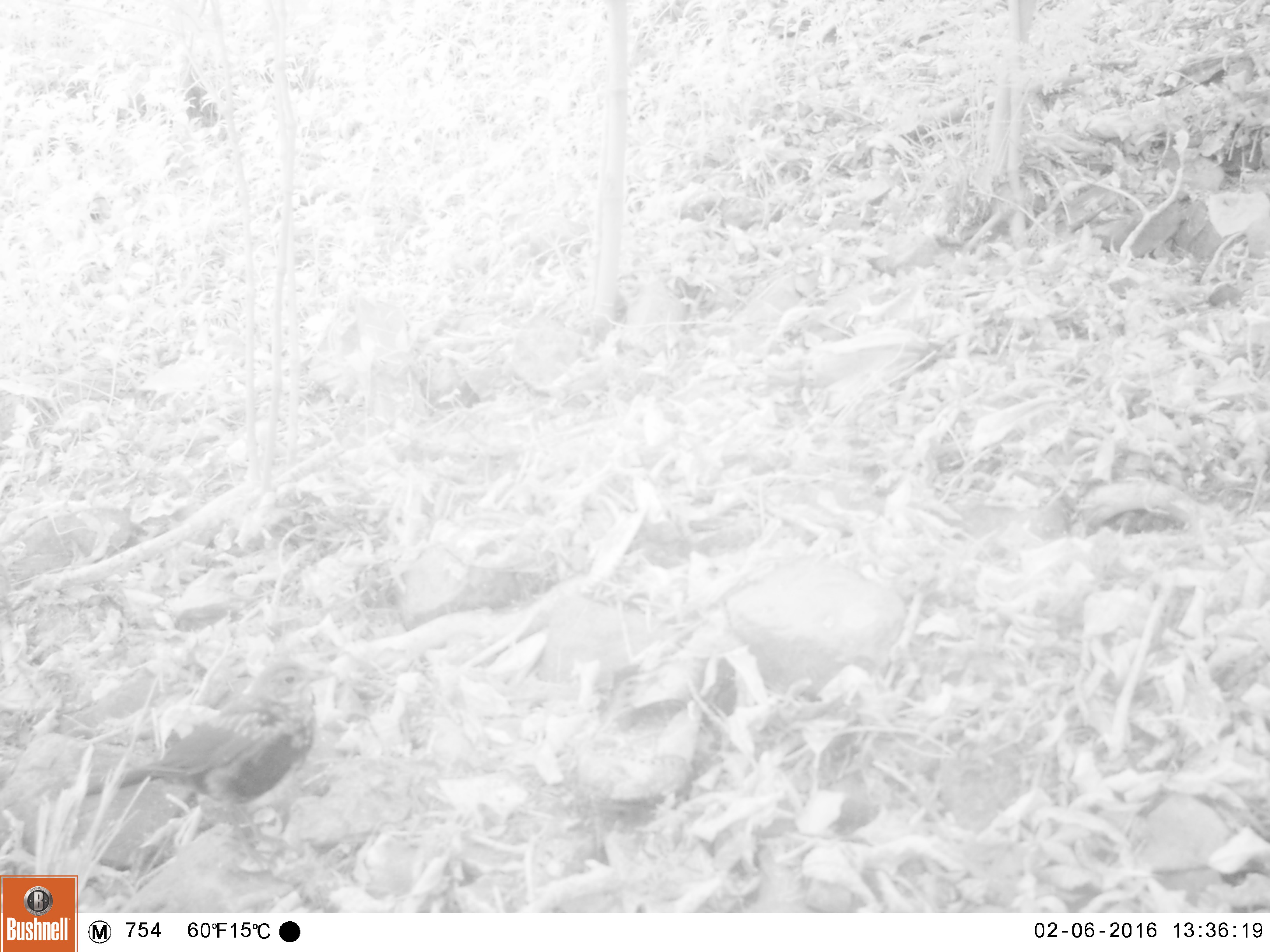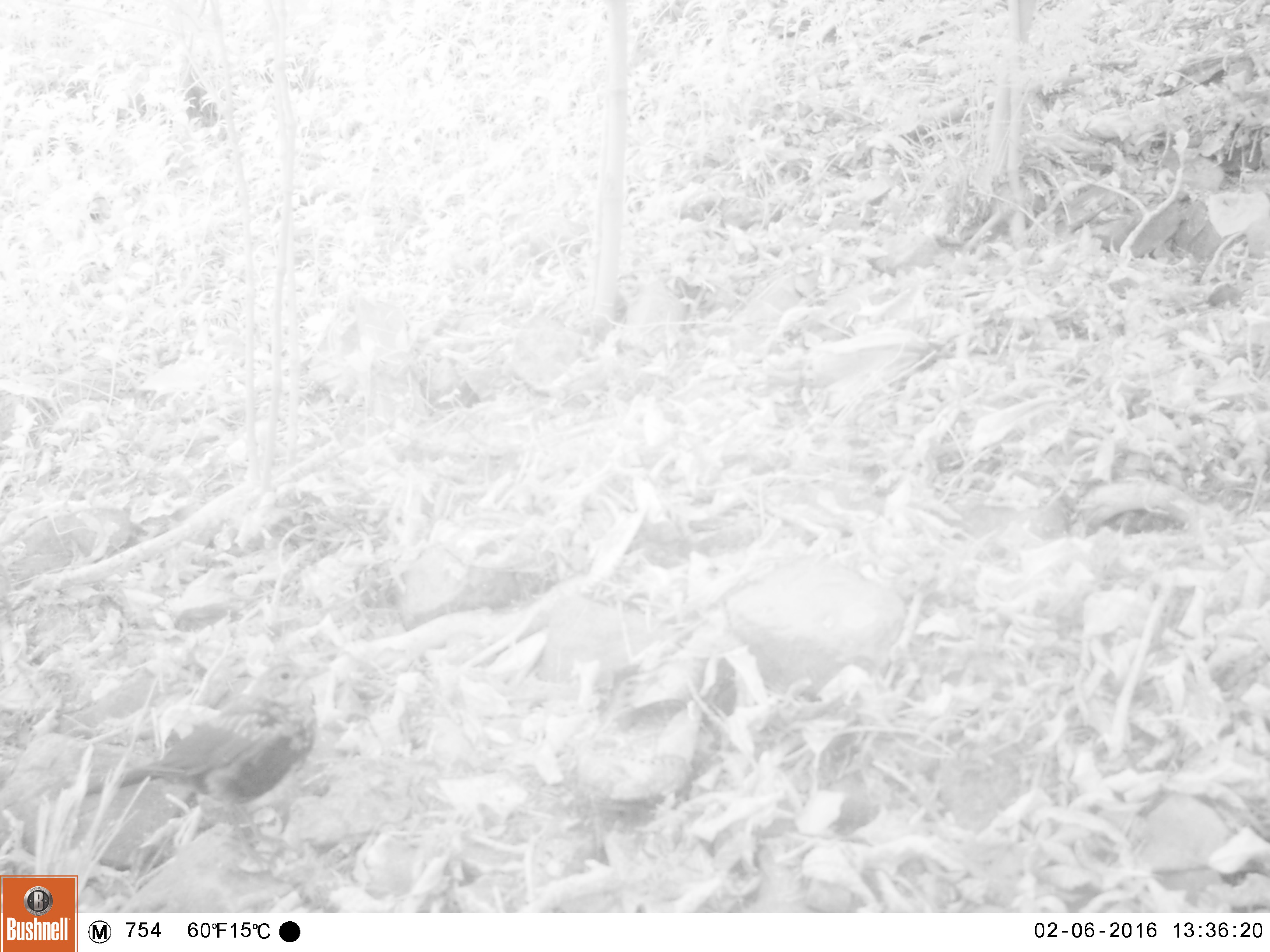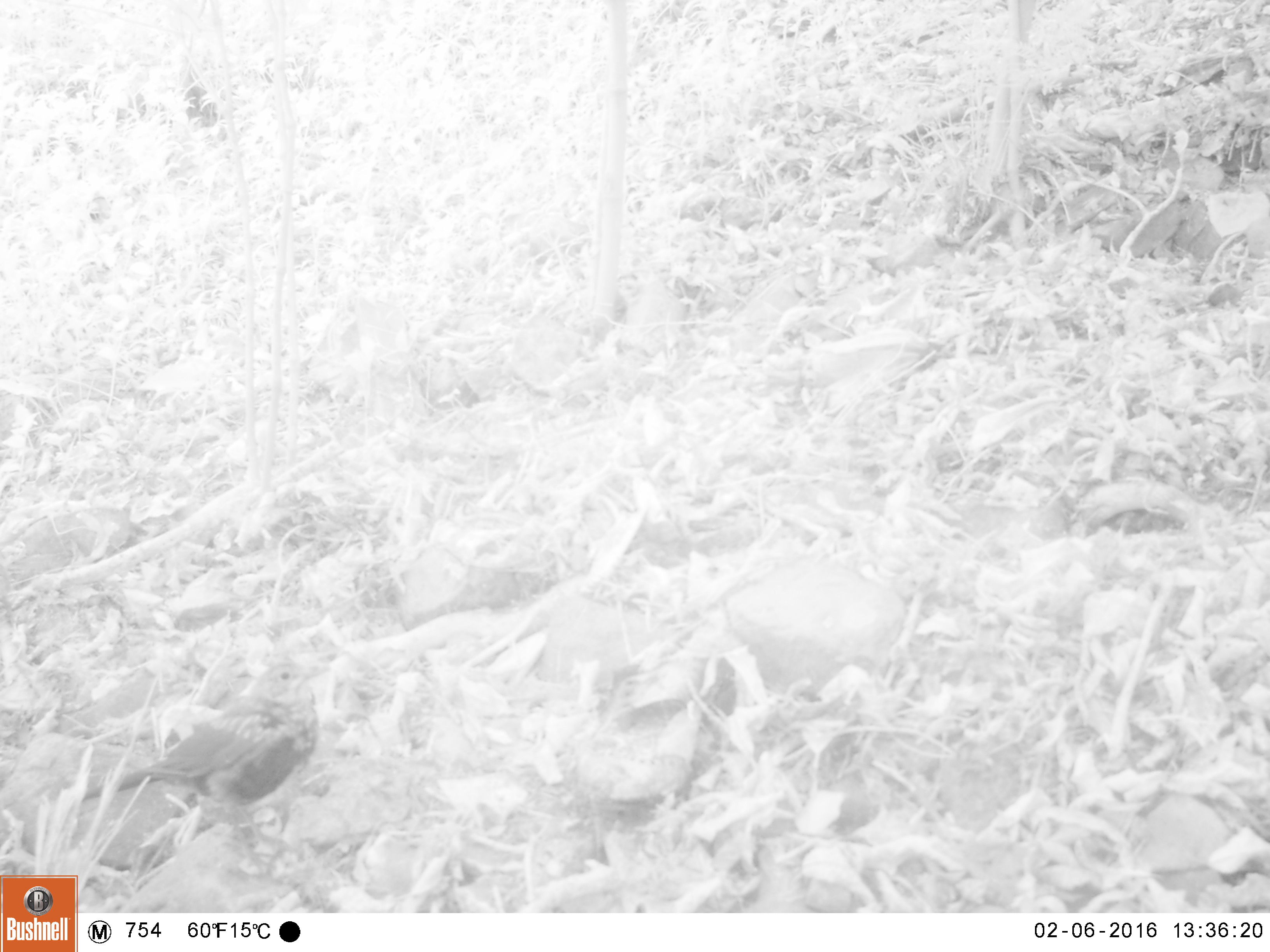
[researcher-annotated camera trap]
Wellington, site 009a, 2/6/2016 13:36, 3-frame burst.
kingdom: Animalia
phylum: Chordata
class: Aves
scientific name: Aves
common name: bird